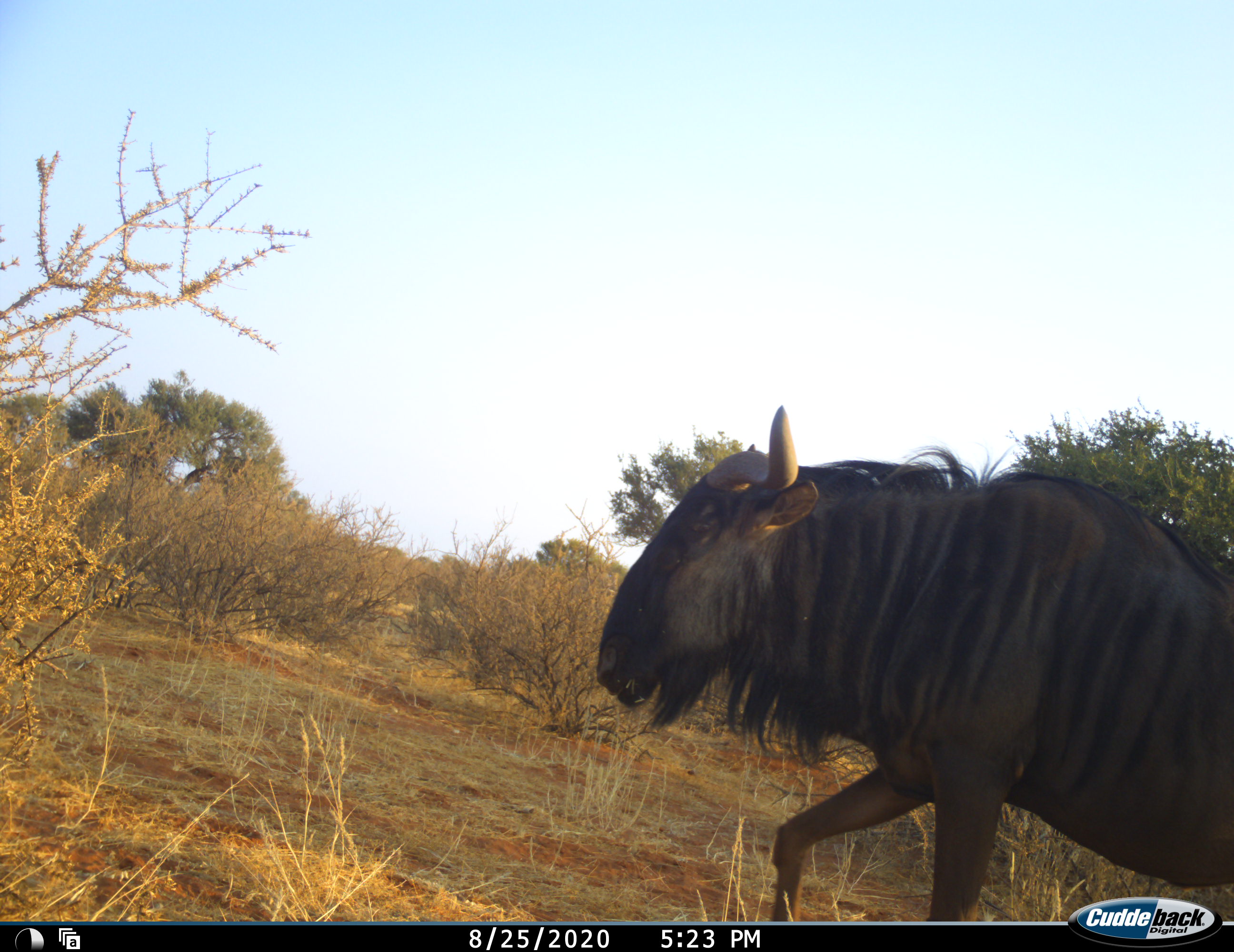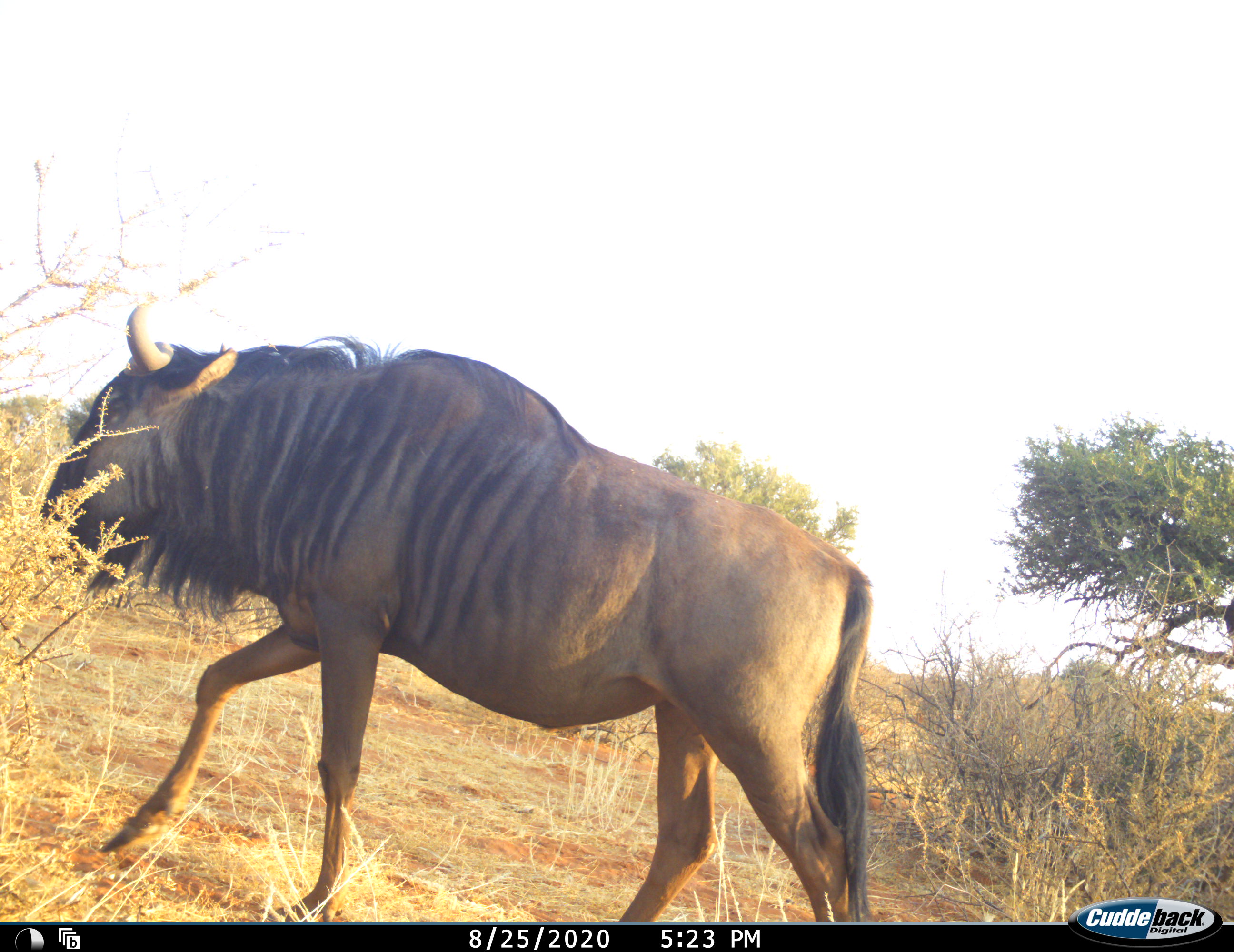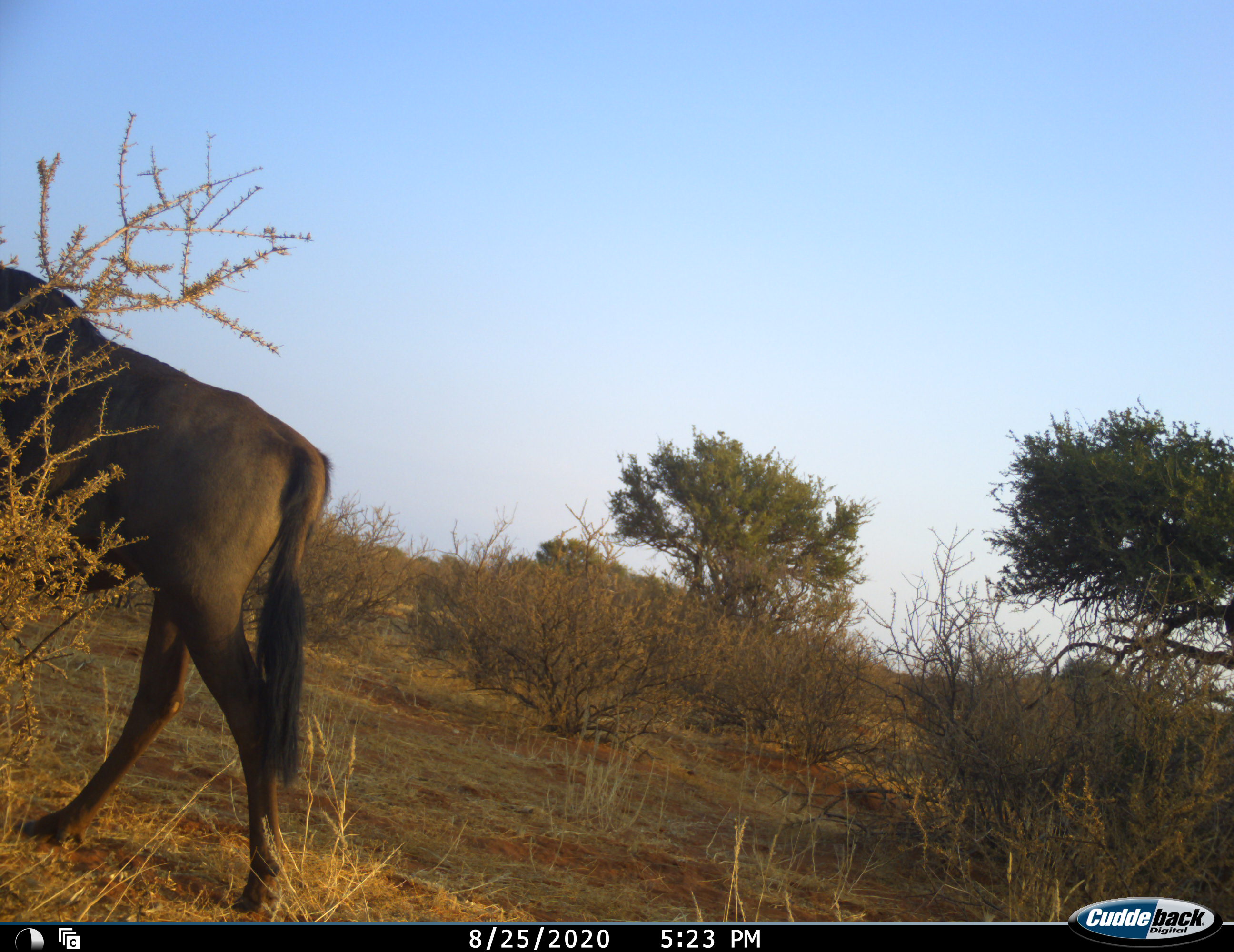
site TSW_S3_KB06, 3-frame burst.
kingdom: Animalia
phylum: Chordata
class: Mammalia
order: Artiodactyla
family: Bovidae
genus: Connochaetes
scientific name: Connochaetes taurinus taurinus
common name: blue wildebeest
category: wildebeestblue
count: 1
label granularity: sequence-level